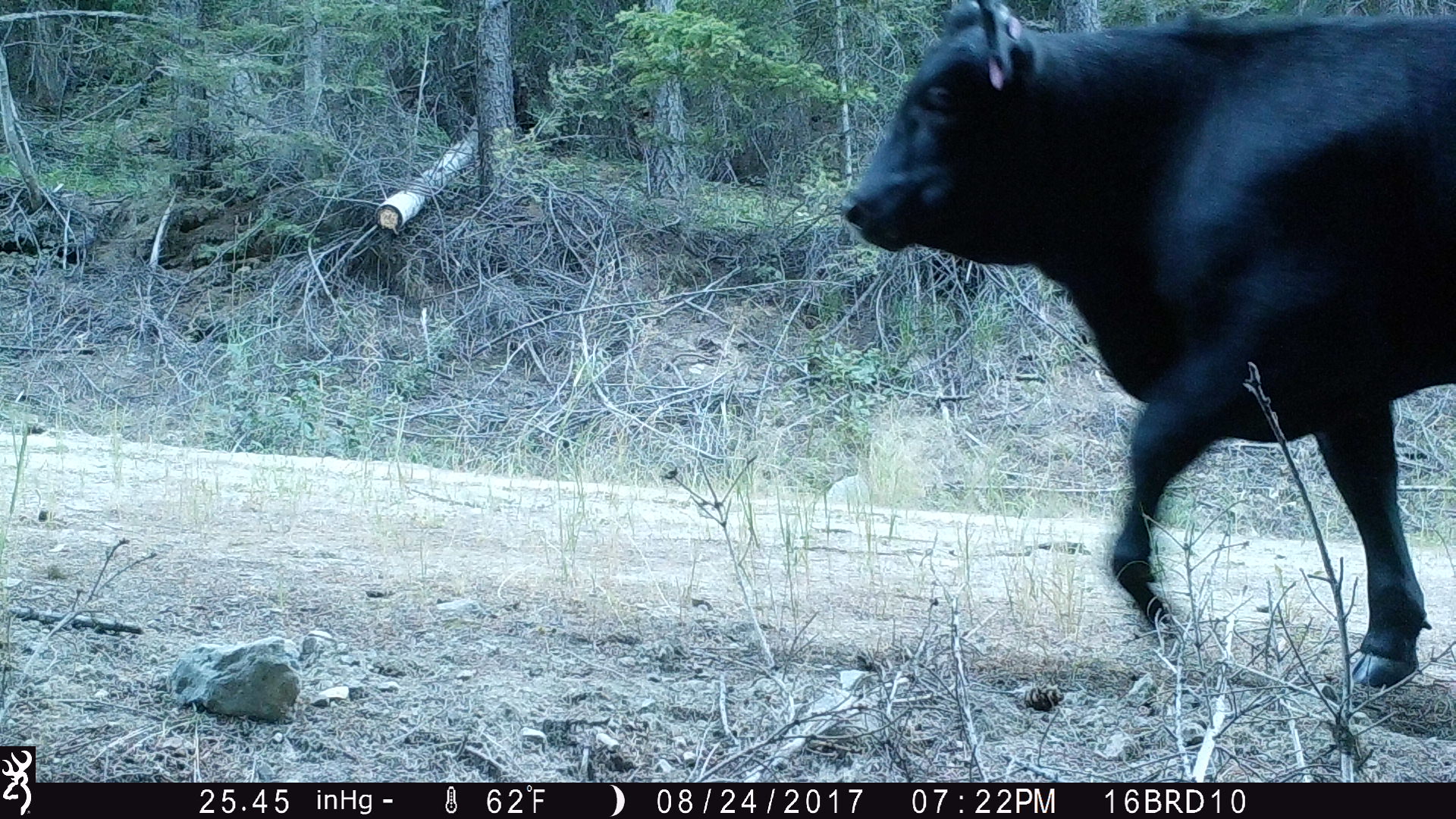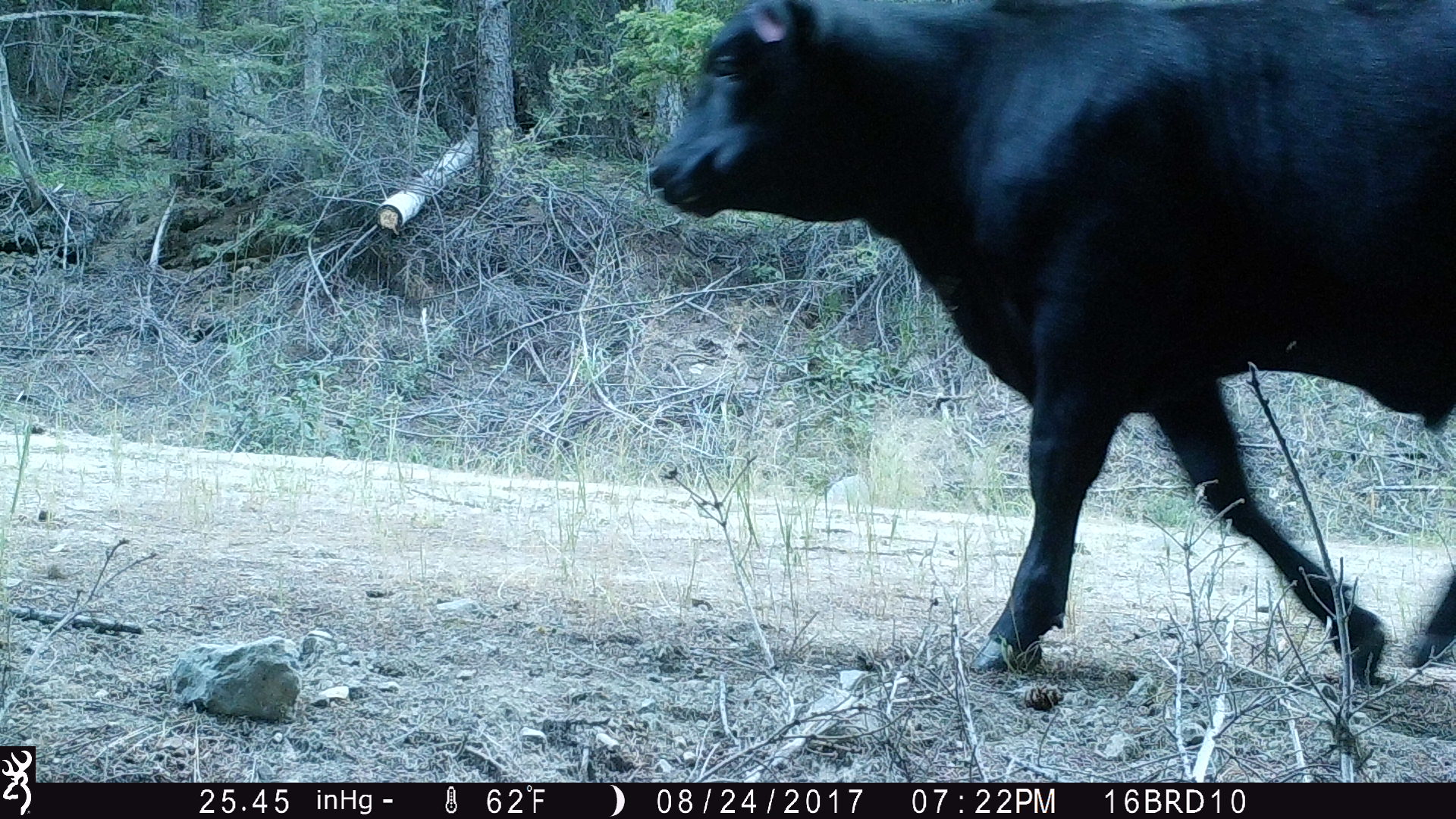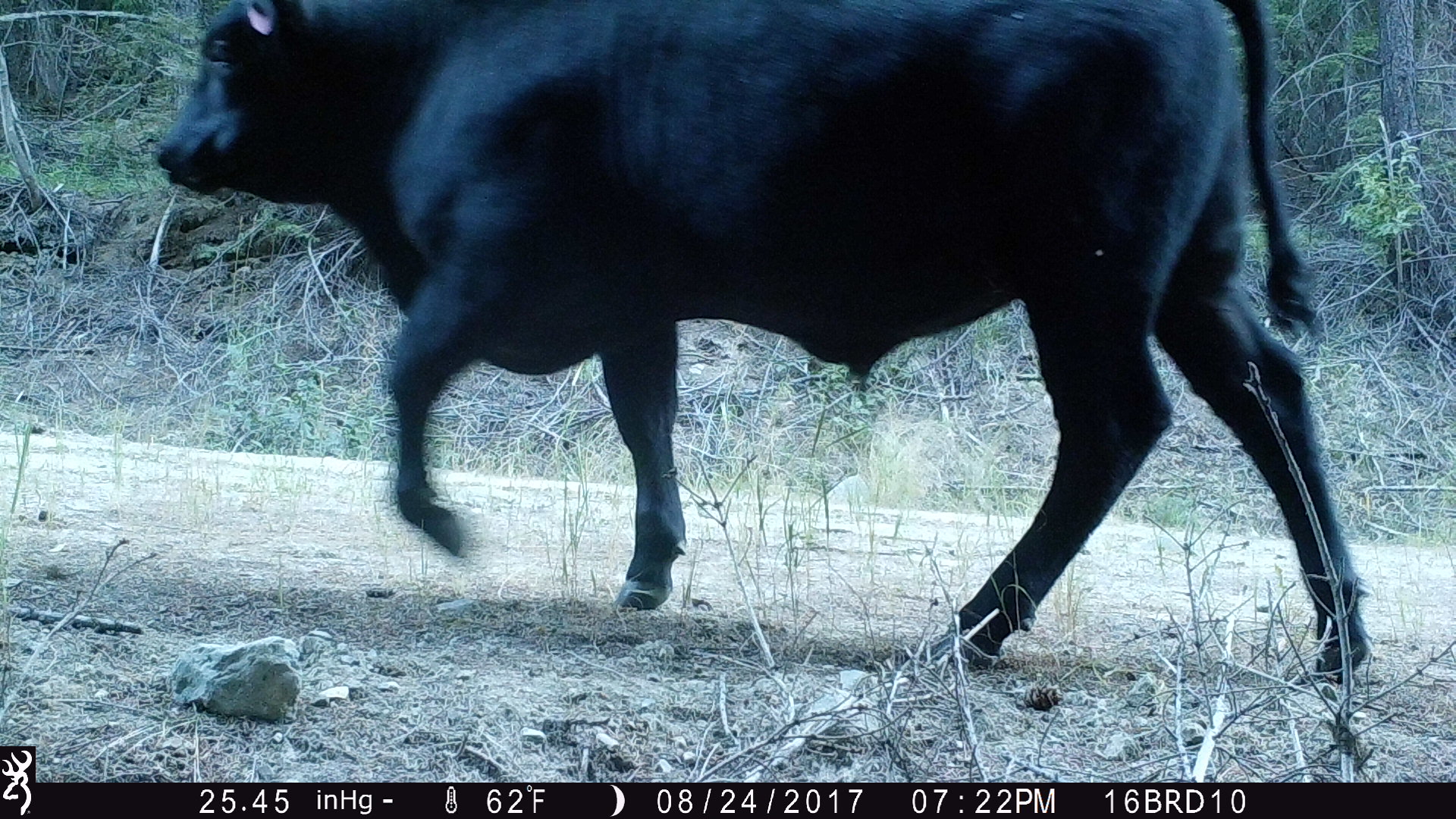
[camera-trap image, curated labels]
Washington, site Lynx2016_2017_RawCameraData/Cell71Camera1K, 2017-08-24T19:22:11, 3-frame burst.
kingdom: Animalia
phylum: Chordata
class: Mammalia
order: Artiodactyla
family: Bovidae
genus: Bos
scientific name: Bos taurus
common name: domestic cattle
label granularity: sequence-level